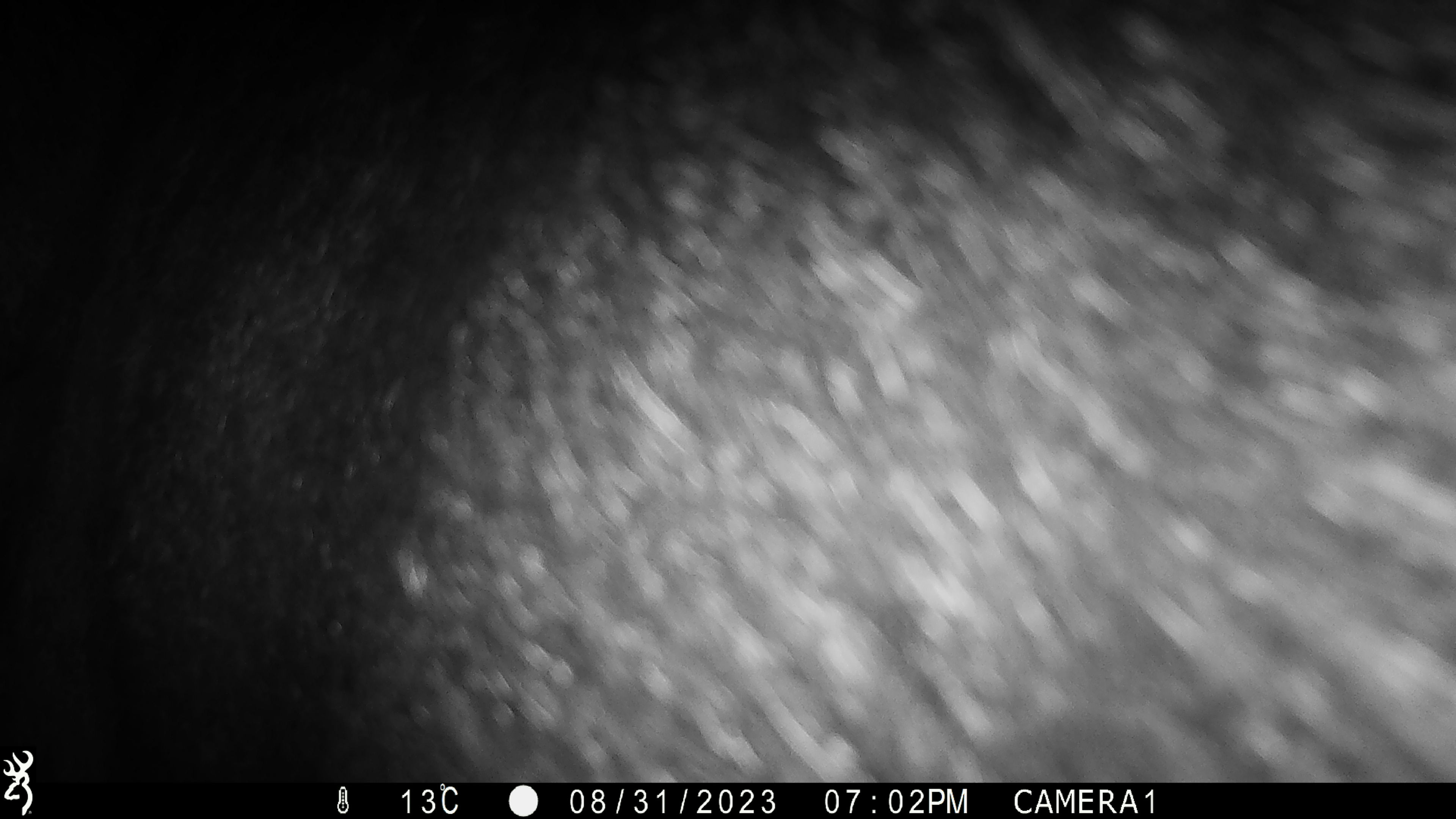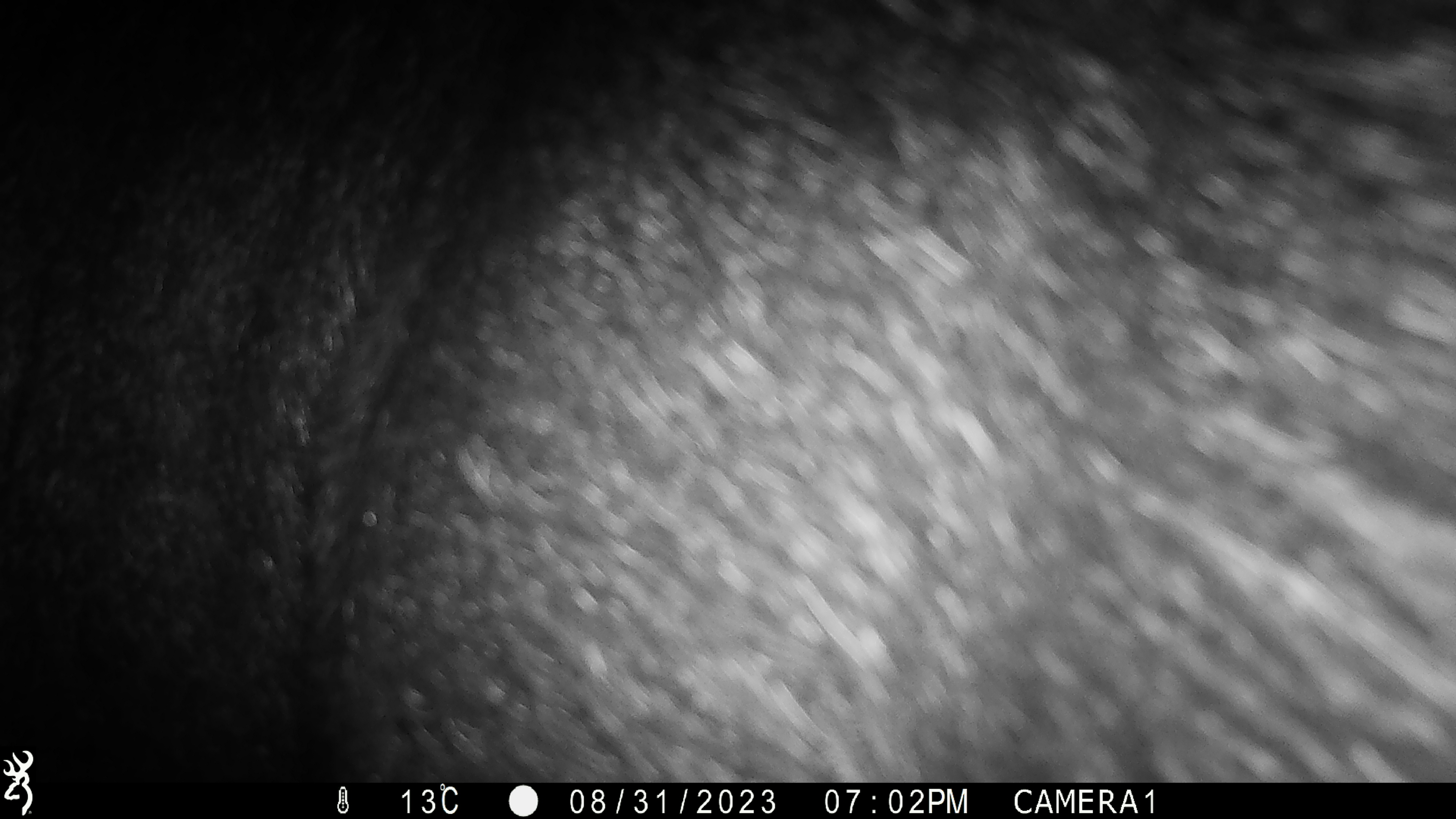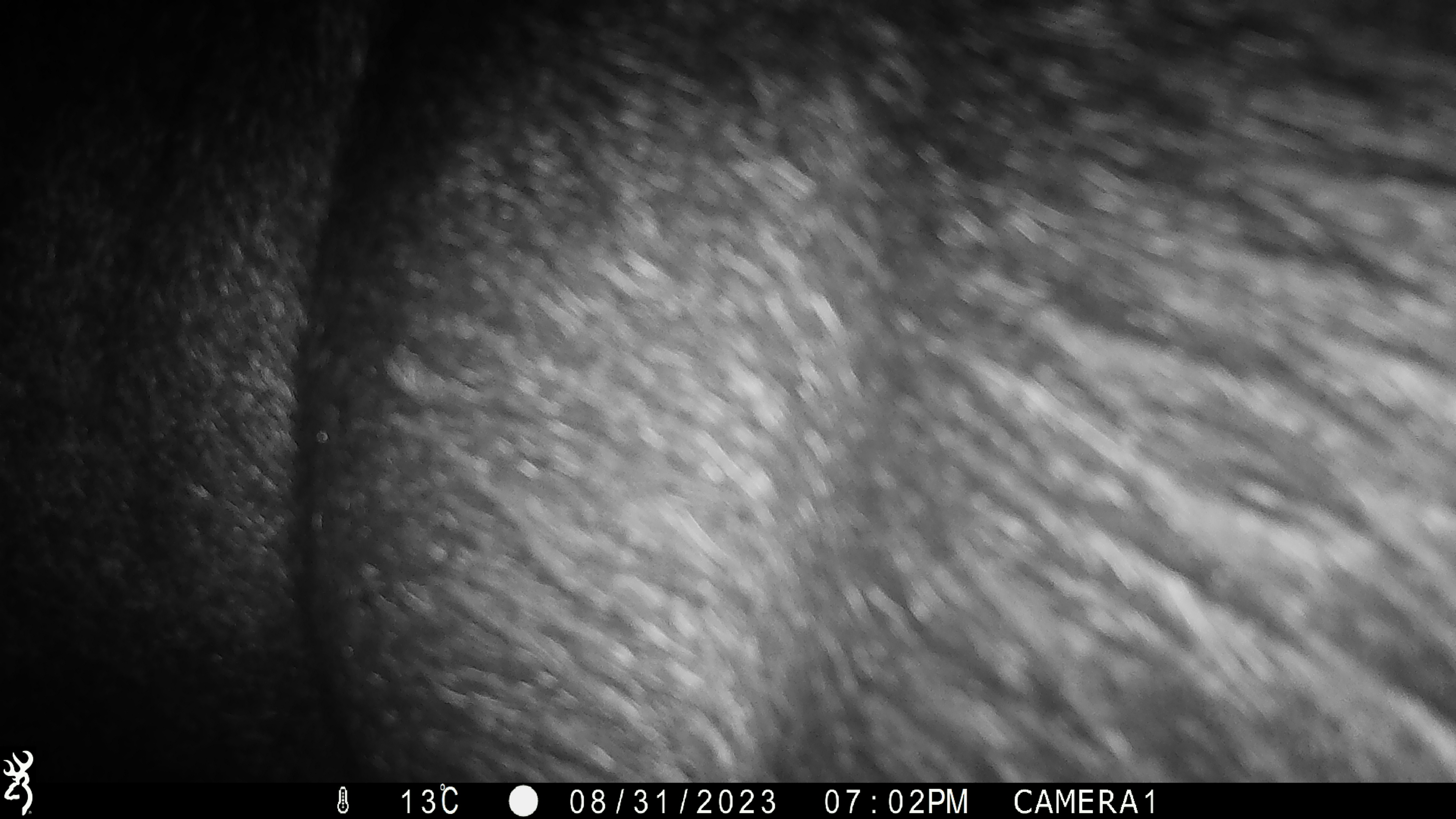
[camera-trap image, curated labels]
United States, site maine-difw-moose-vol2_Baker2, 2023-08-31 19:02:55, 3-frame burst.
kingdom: Animalia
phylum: Chordata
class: Mammalia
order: Artiodactyla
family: Cervidae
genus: Alces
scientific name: Alces alces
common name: moose